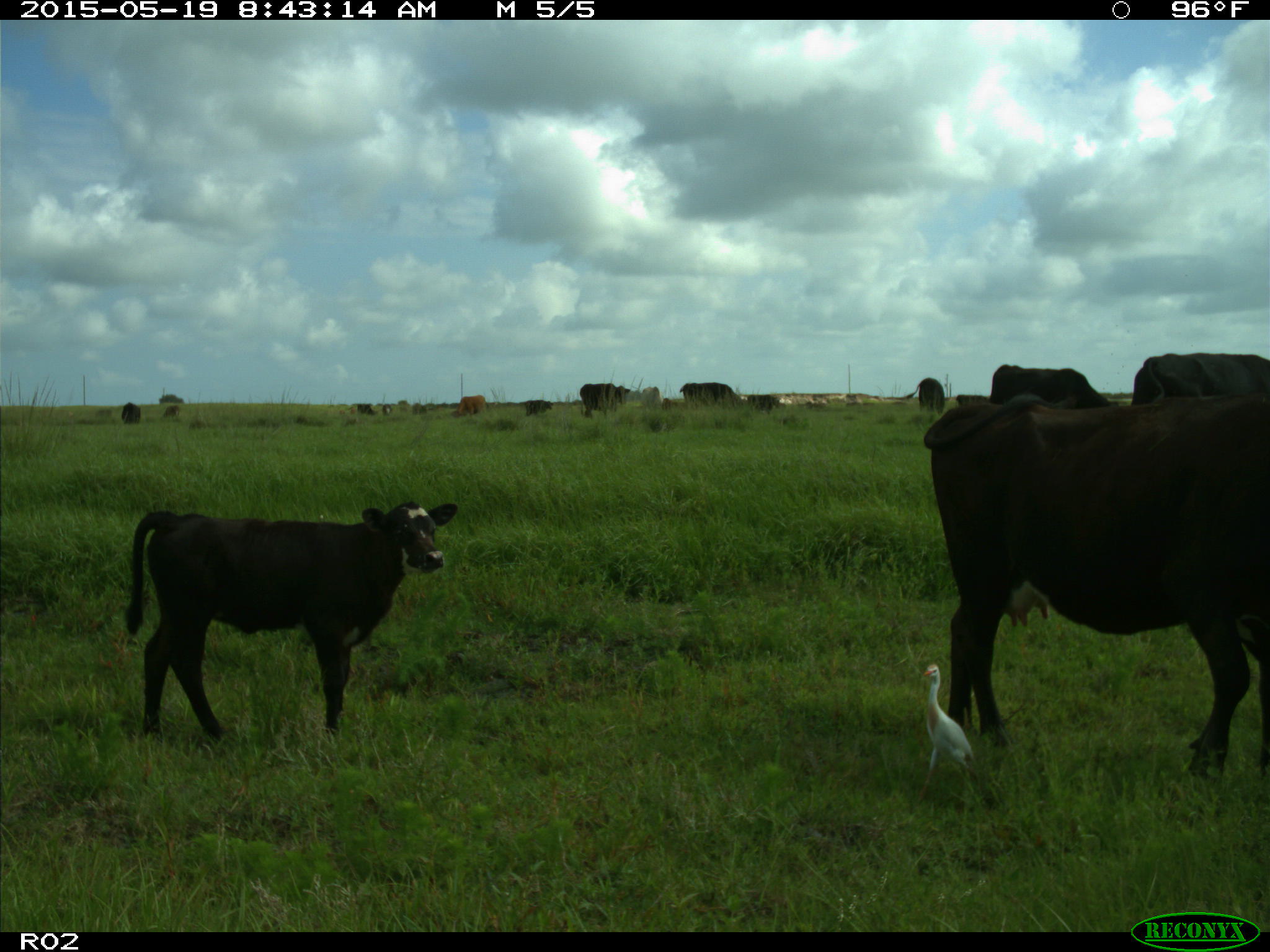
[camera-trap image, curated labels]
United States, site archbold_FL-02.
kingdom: Animalia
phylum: Chordata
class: Mammalia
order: Artiodactyla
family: Bovidae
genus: Bos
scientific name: Bos taurus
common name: domestic cow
Bos taurus (domestic cow).